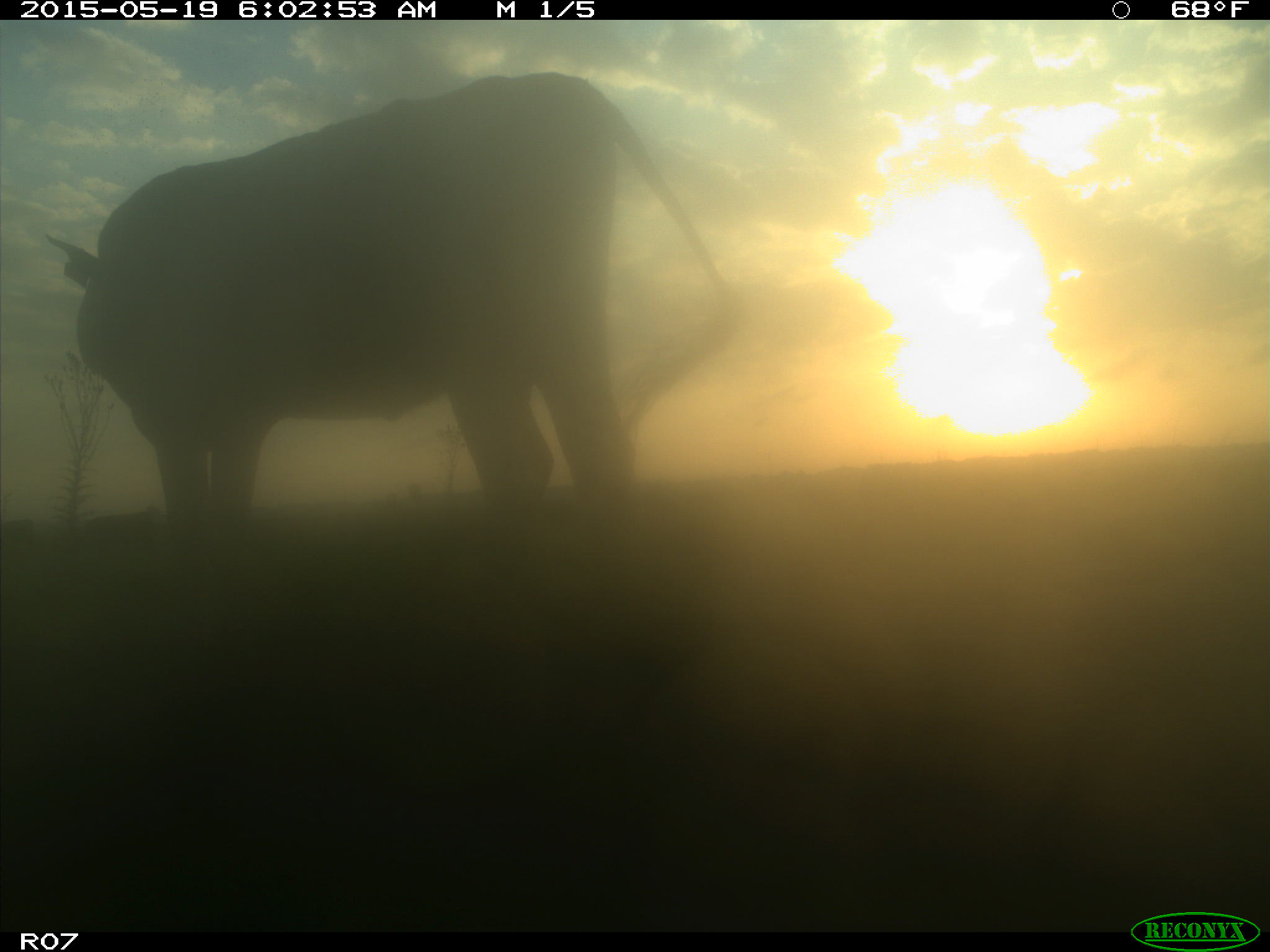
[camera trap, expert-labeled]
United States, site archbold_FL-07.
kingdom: Animalia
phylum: Chordata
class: Mammalia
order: Artiodactyla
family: Bovidae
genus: Bos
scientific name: Bos taurus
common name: domestic cow